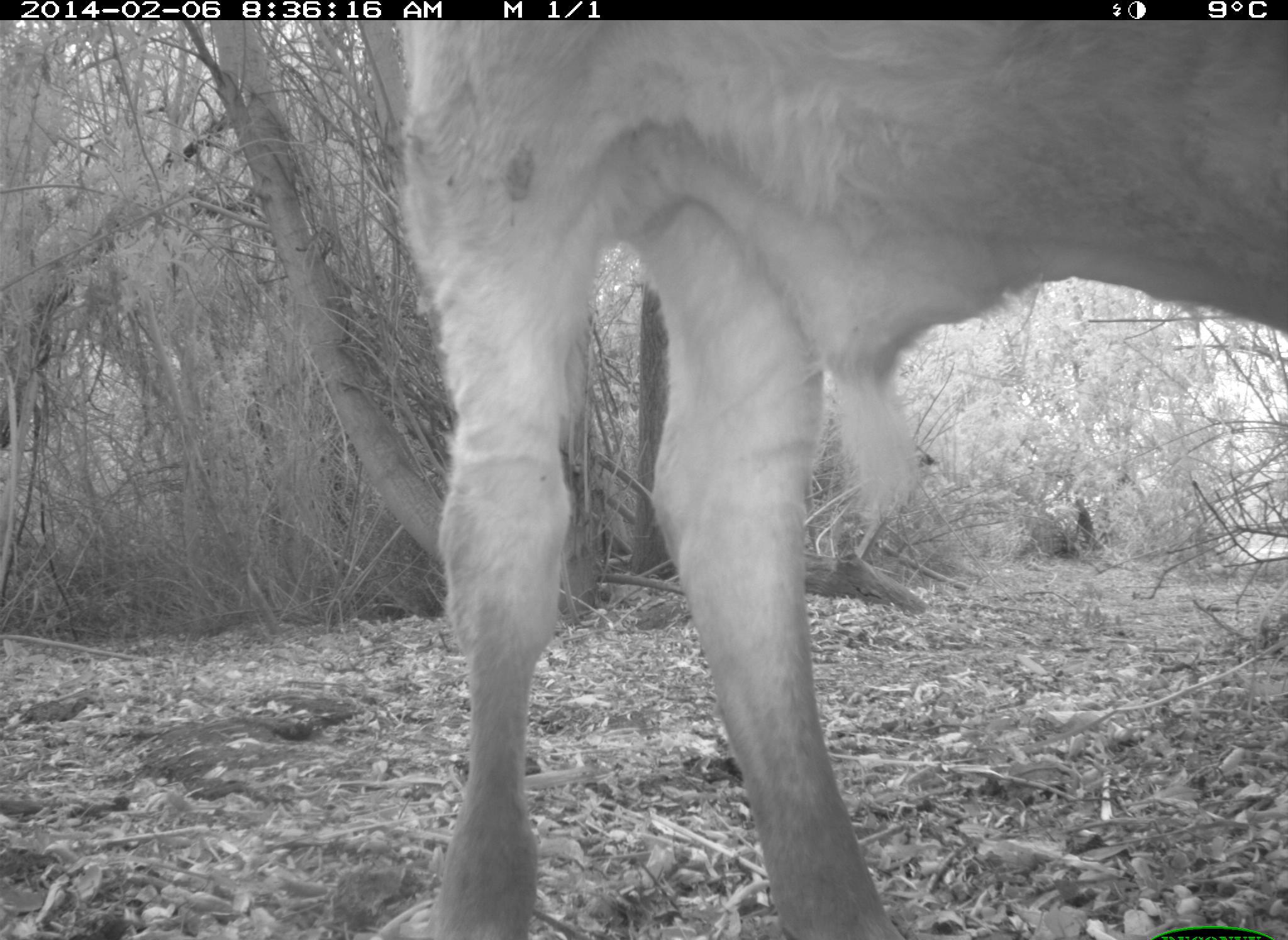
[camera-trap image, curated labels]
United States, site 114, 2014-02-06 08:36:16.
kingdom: Animalia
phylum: Chordata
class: Mammalia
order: Artiodactyla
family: Bovidae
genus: Bos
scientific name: Bos taurus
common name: cow